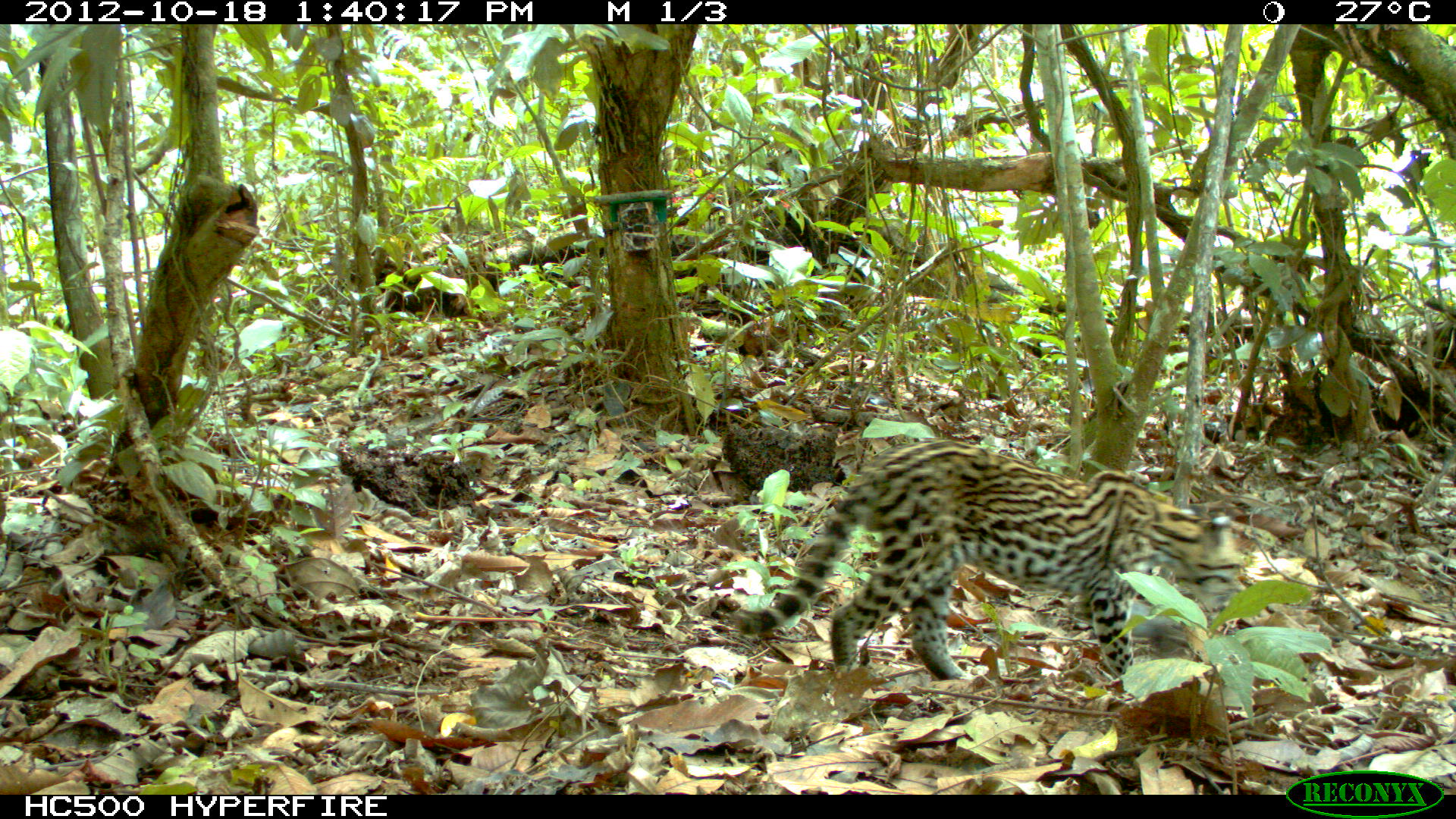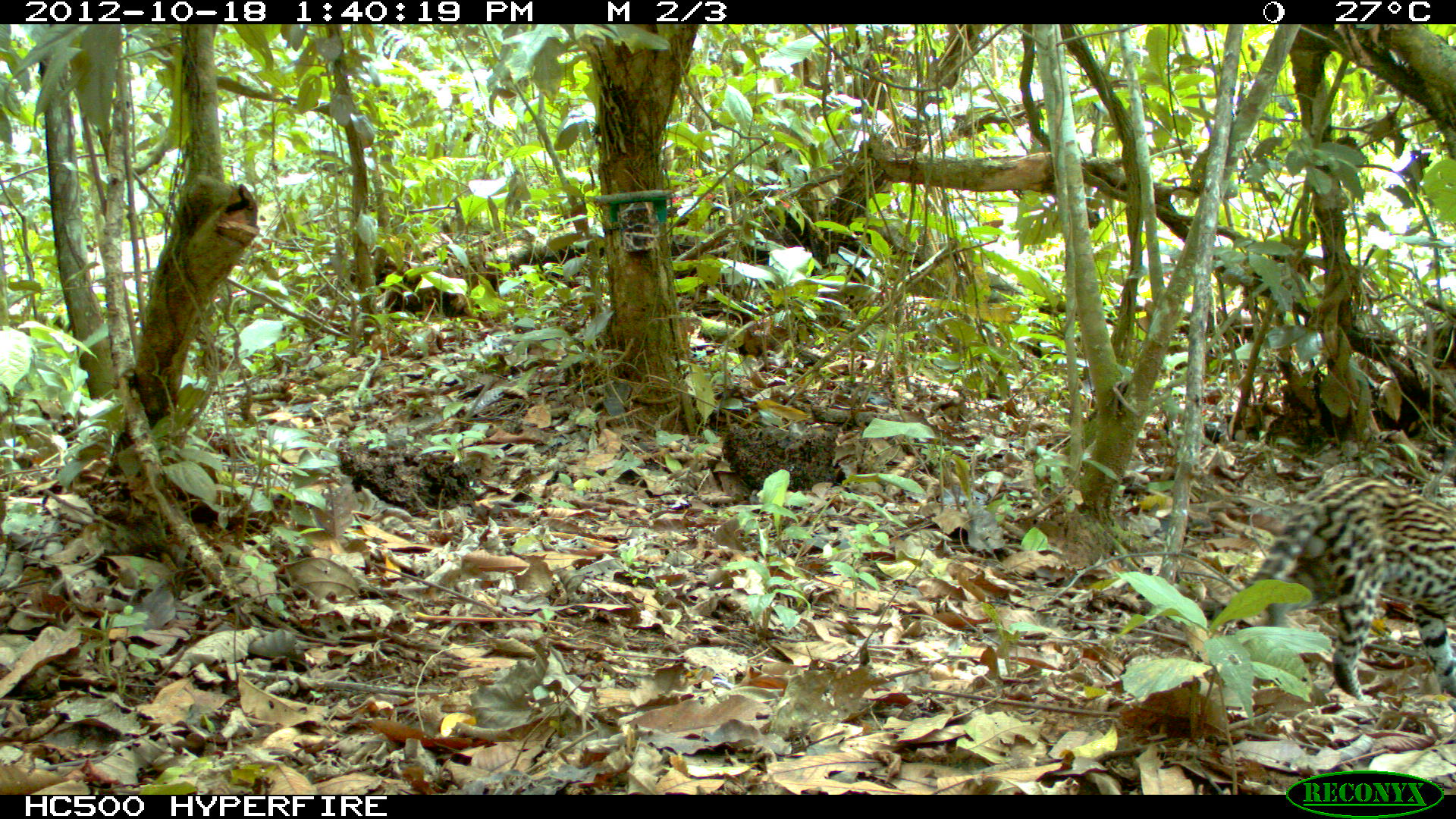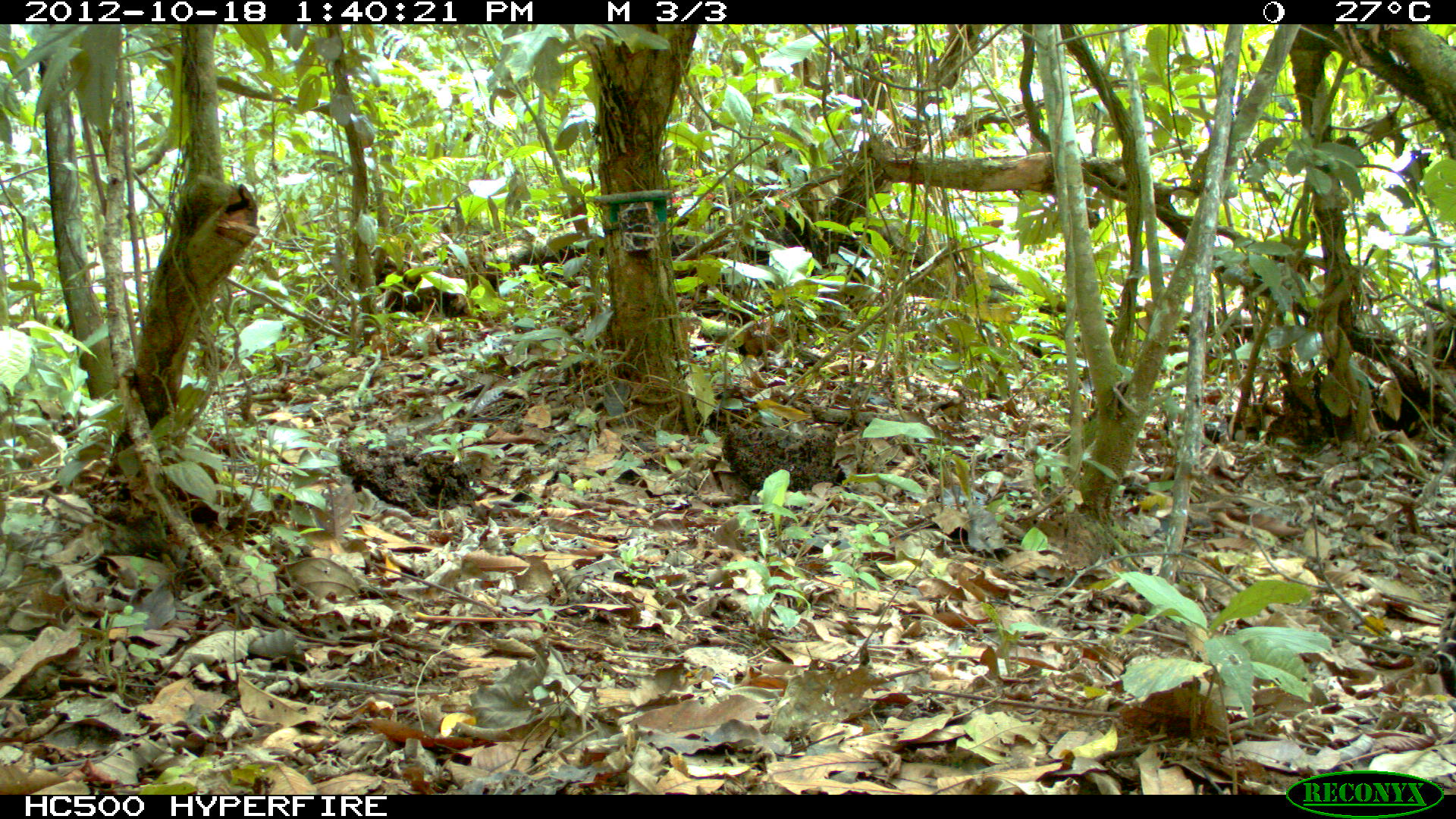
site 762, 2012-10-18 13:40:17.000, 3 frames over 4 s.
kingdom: Animalia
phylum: Chordata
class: Mammalia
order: Carnivora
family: Felidae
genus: Leopardus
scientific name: Leopardus pardalis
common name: ocelot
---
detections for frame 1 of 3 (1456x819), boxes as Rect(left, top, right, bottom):
leopardus pardalis: Rect(729, 435, 1238, 685)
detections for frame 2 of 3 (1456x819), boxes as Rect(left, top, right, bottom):
leopardus pardalis: Rect(1213, 473, 1456, 707)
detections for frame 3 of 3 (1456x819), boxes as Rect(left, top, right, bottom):
leopardus pardalis: Rect(1423, 543, 1456, 695)